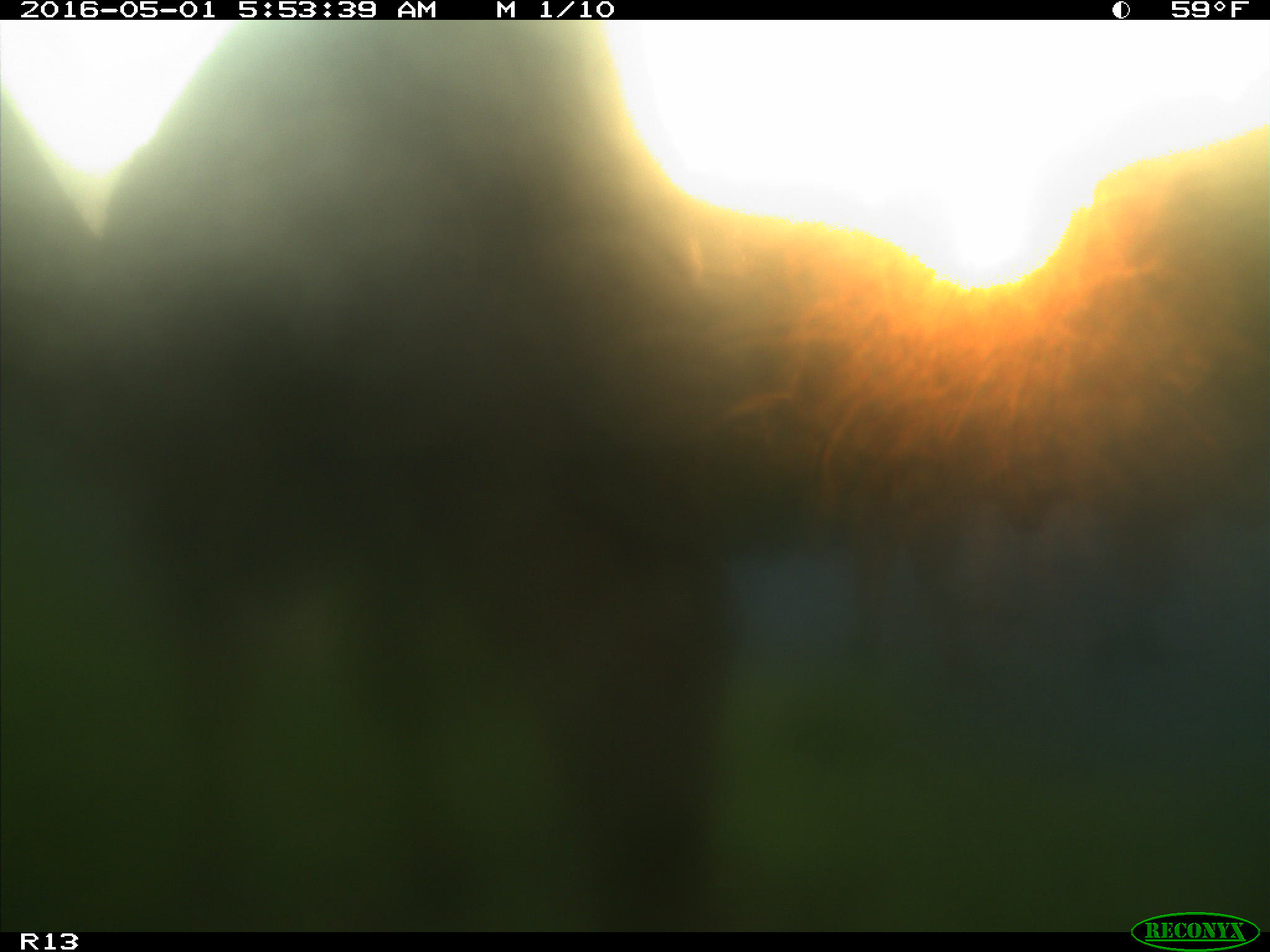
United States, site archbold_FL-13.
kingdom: Animalia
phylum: Chordata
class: Mammalia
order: Artiodactyla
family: Bovidae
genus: Bos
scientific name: Bos taurus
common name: domestic cow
Bos taurus (domestic cow).